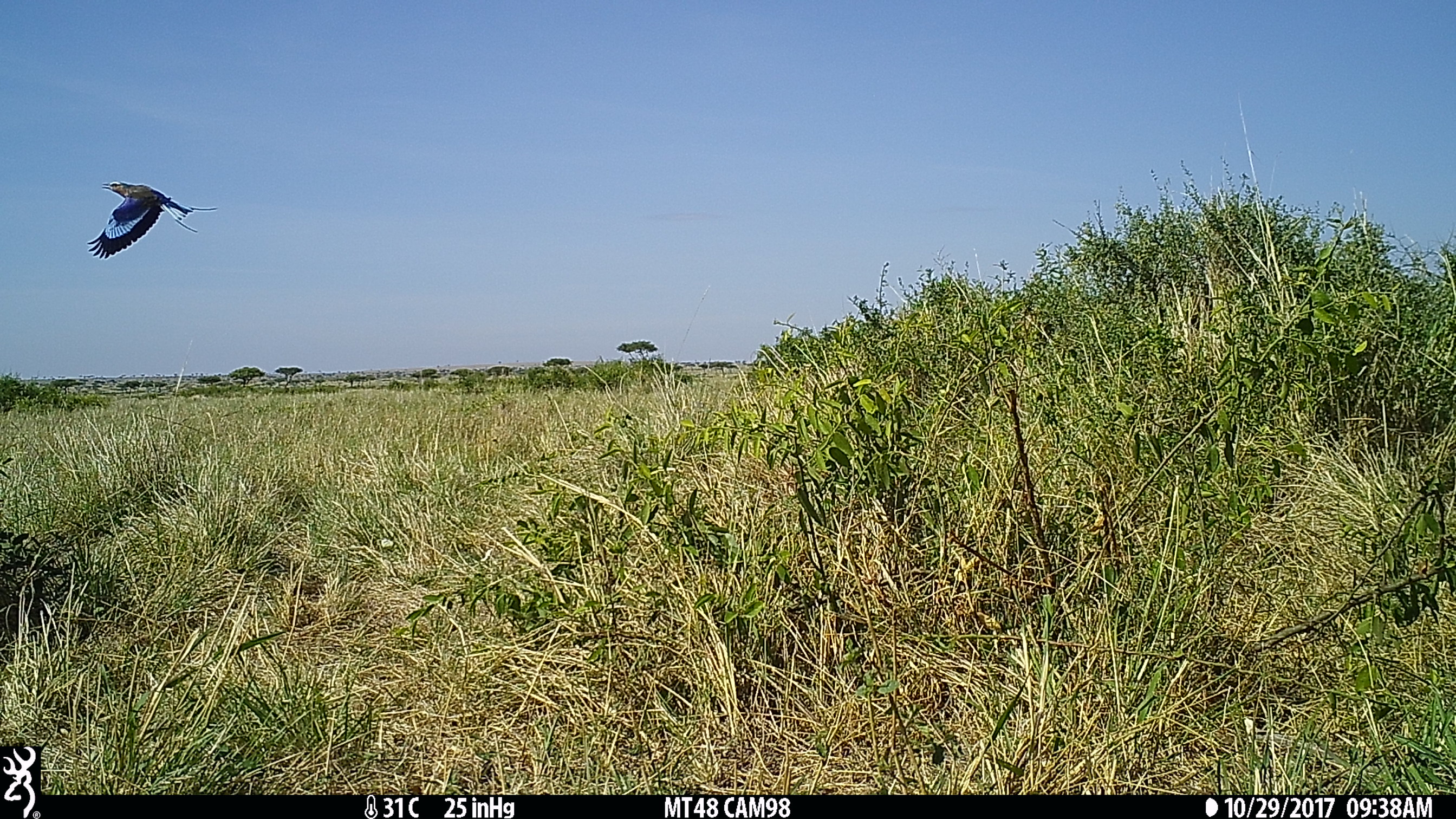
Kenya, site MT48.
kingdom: Animalia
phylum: Chordata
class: Aves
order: Coraciiformes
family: Coraciidae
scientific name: Coraciidae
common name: roller